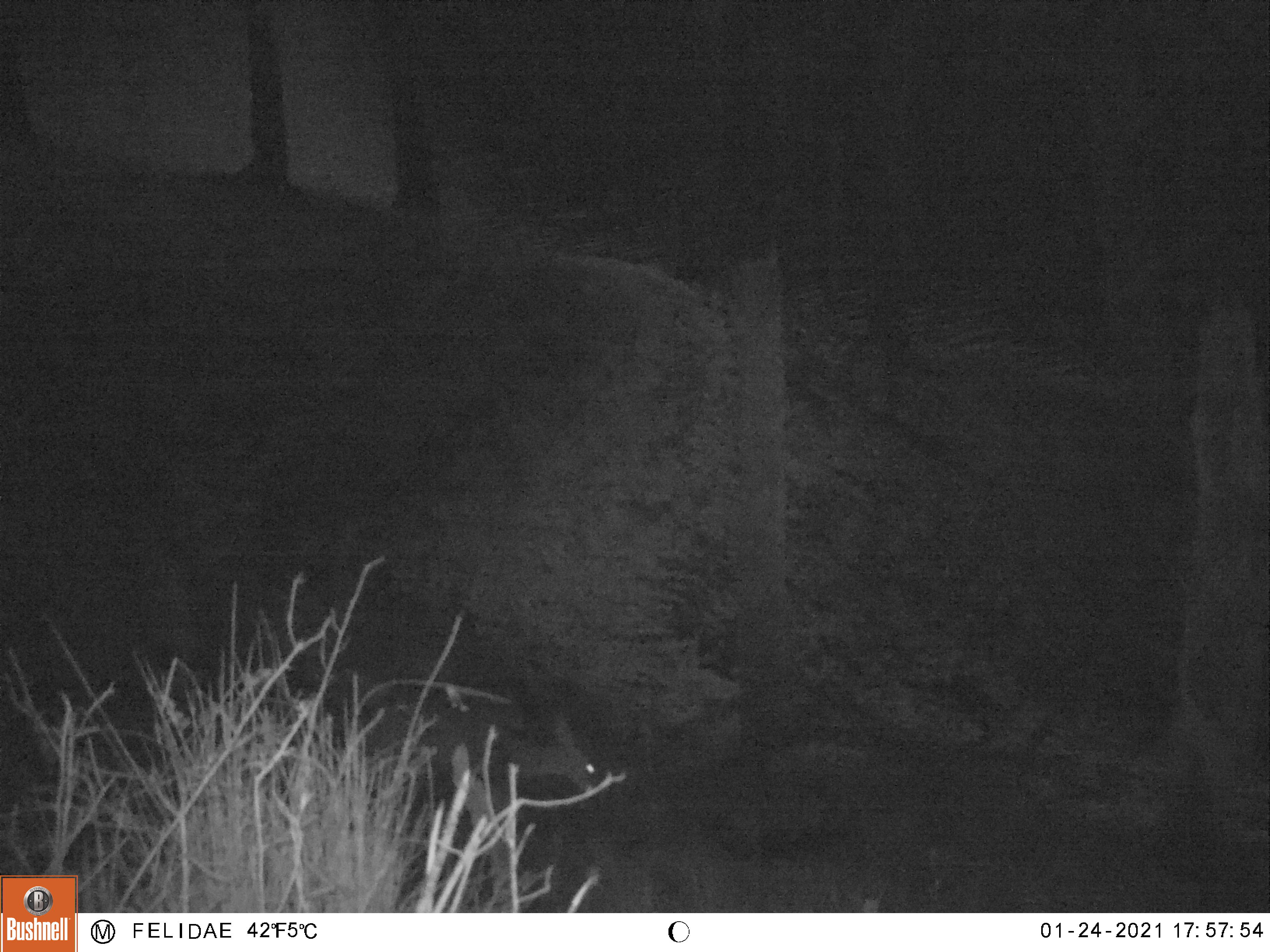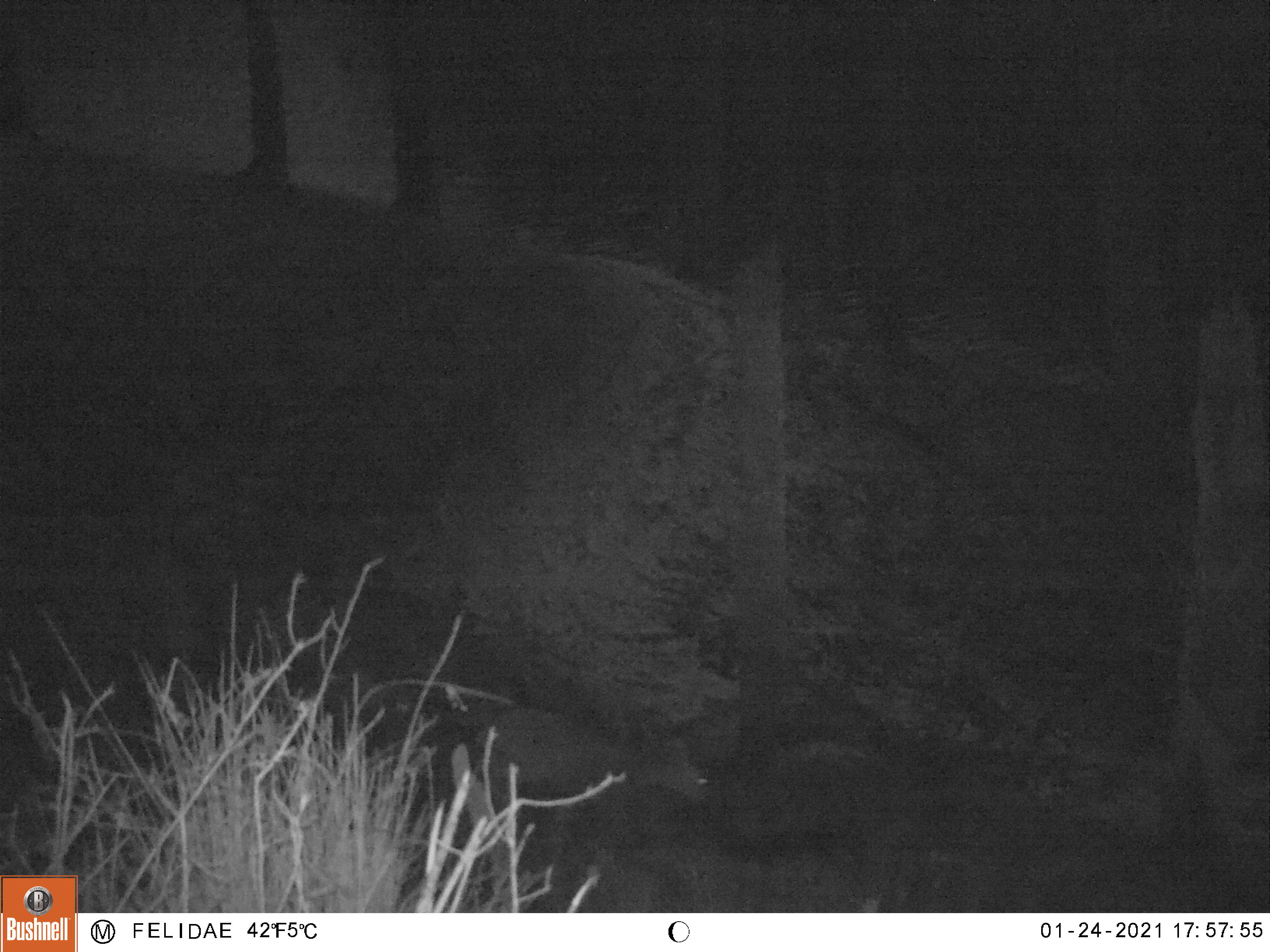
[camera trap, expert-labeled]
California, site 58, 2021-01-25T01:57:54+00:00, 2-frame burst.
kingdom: Animalia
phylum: Chordata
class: Mammalia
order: Artiodactyla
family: Cervidae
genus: Odocoileus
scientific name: Odocoileus hemionus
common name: mule deer